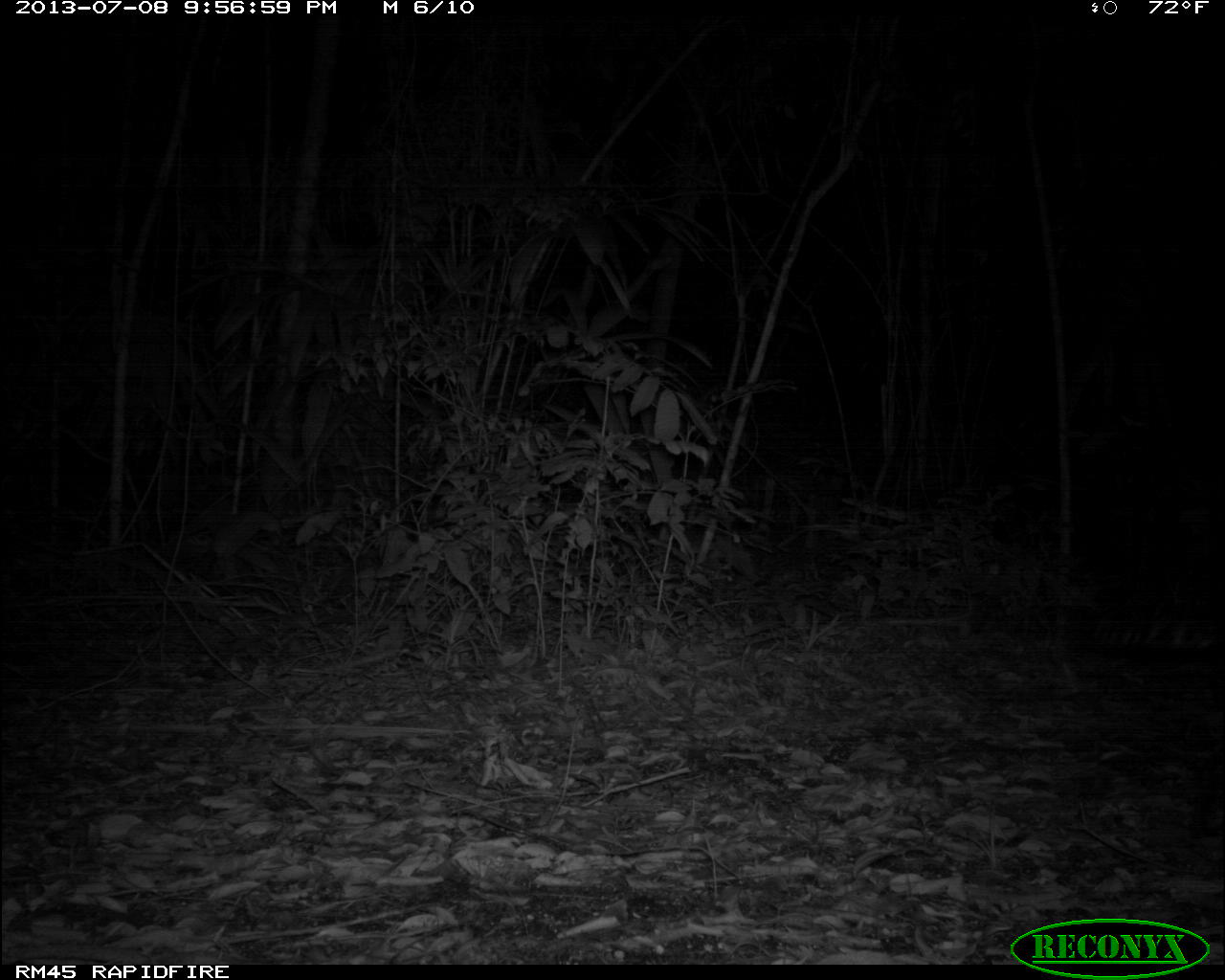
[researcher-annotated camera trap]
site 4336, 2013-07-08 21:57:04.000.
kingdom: Animalia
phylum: Chordata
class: Mammalia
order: Carnivora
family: Felidae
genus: Leopardus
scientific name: Leopardus pardalis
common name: ocelot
Leopardus pardalis (ocelot), count 1, sex female.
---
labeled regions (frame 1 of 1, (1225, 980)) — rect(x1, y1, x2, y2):
leopardus pardalis: rect(886, 596, 1225, 666)